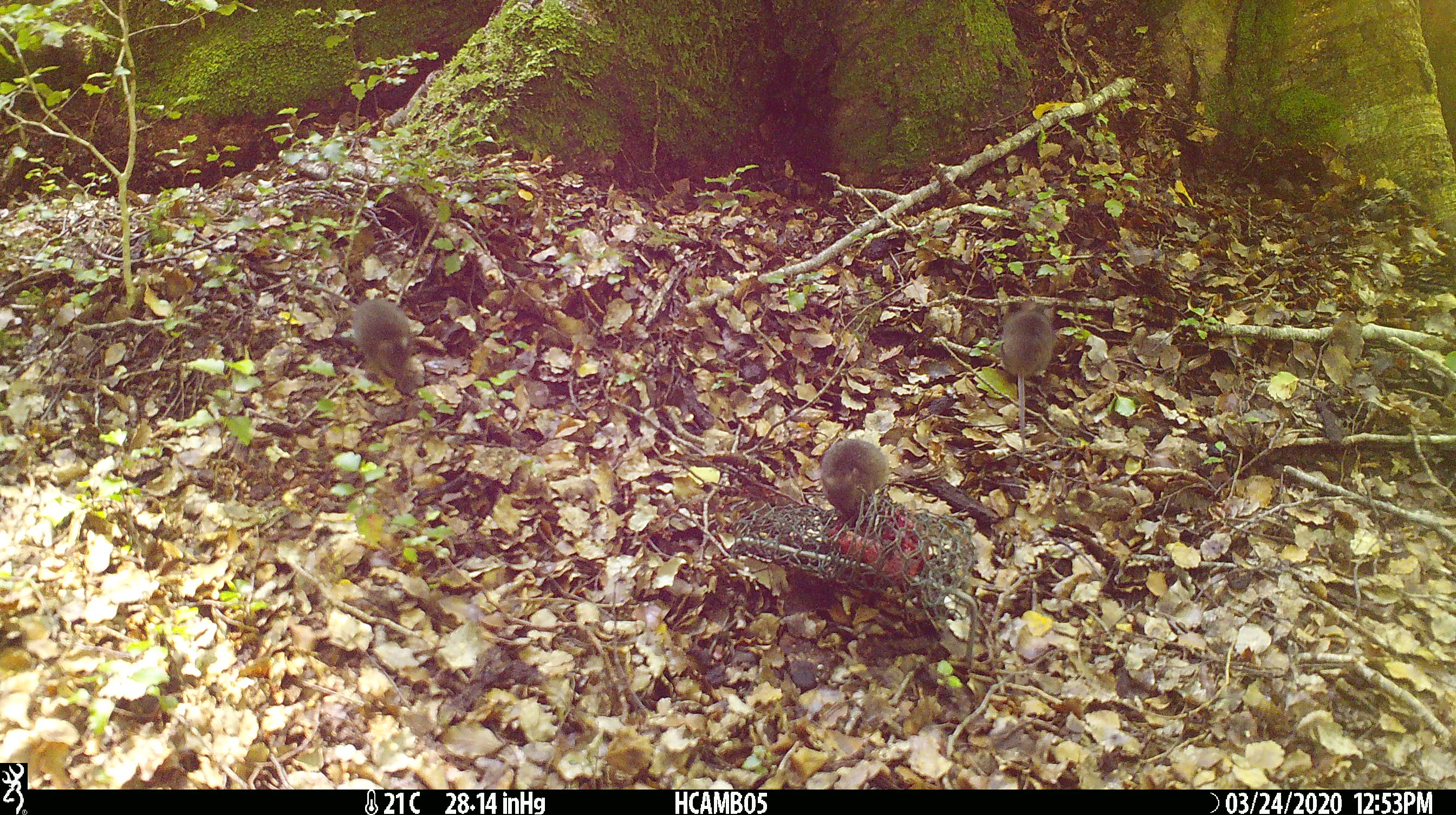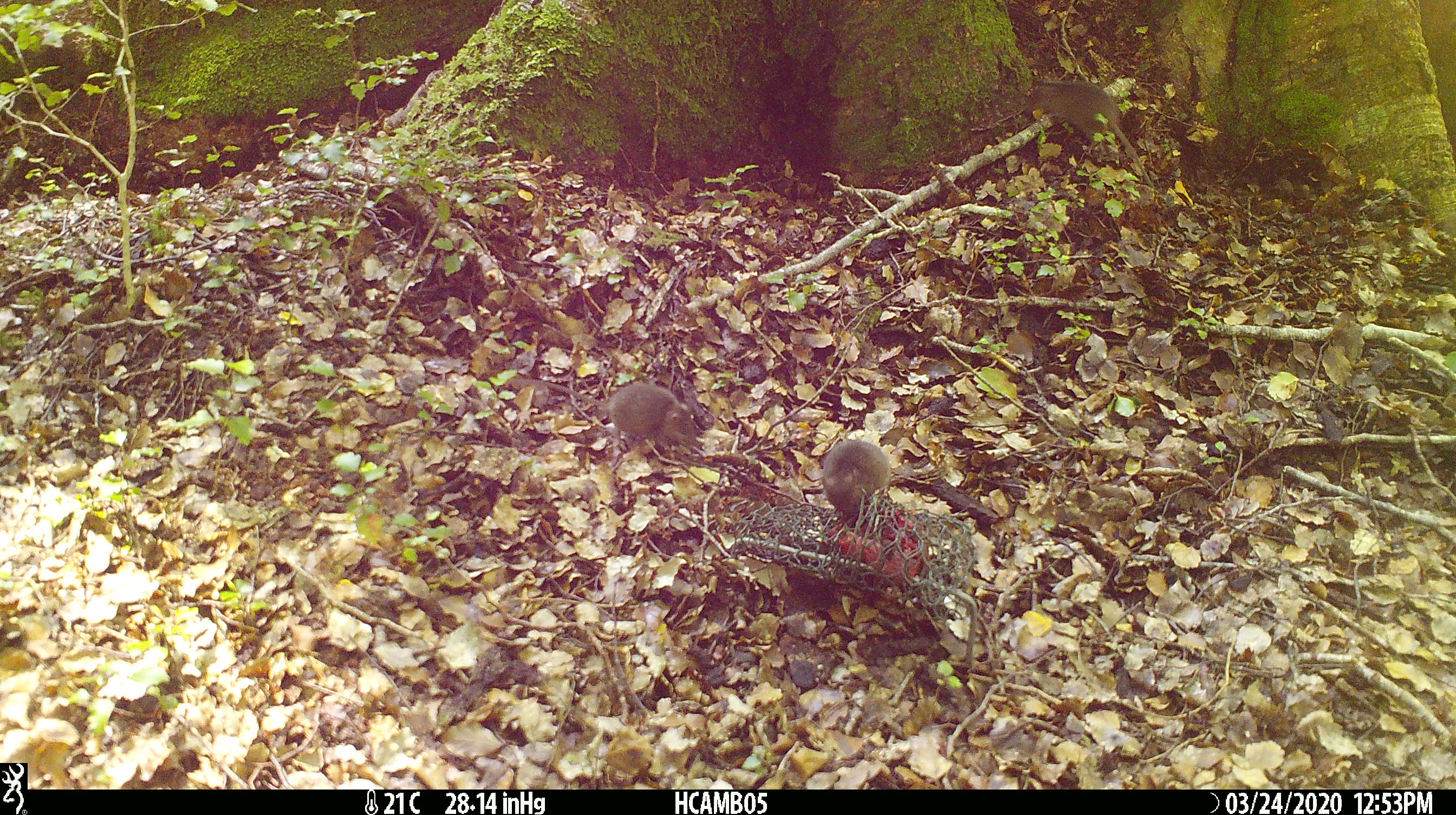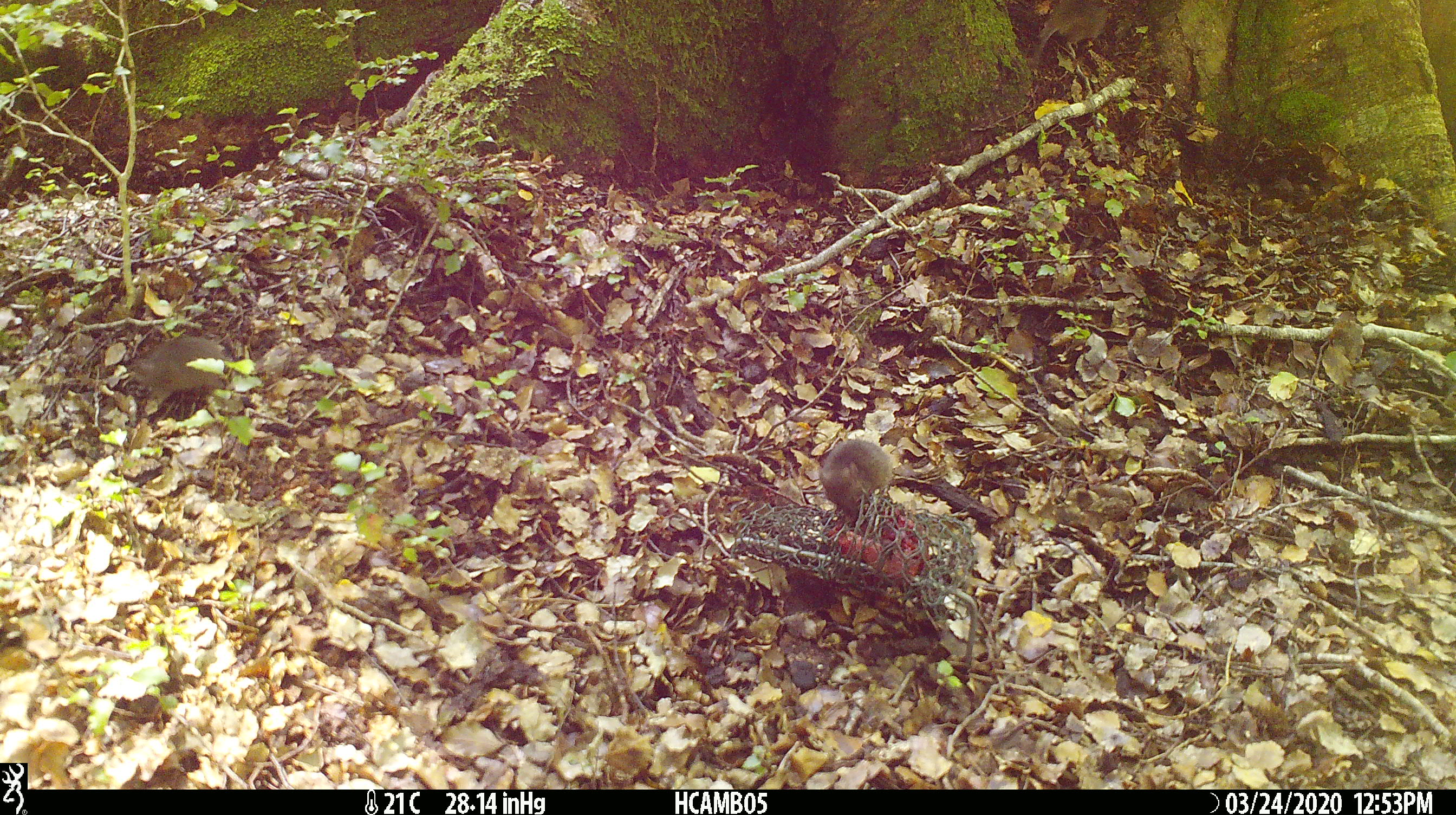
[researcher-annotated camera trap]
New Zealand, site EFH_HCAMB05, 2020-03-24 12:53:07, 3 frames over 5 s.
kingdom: Animalia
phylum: Chordata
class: Mammalia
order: Rodentia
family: Muridae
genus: Mus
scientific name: Mus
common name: mouse